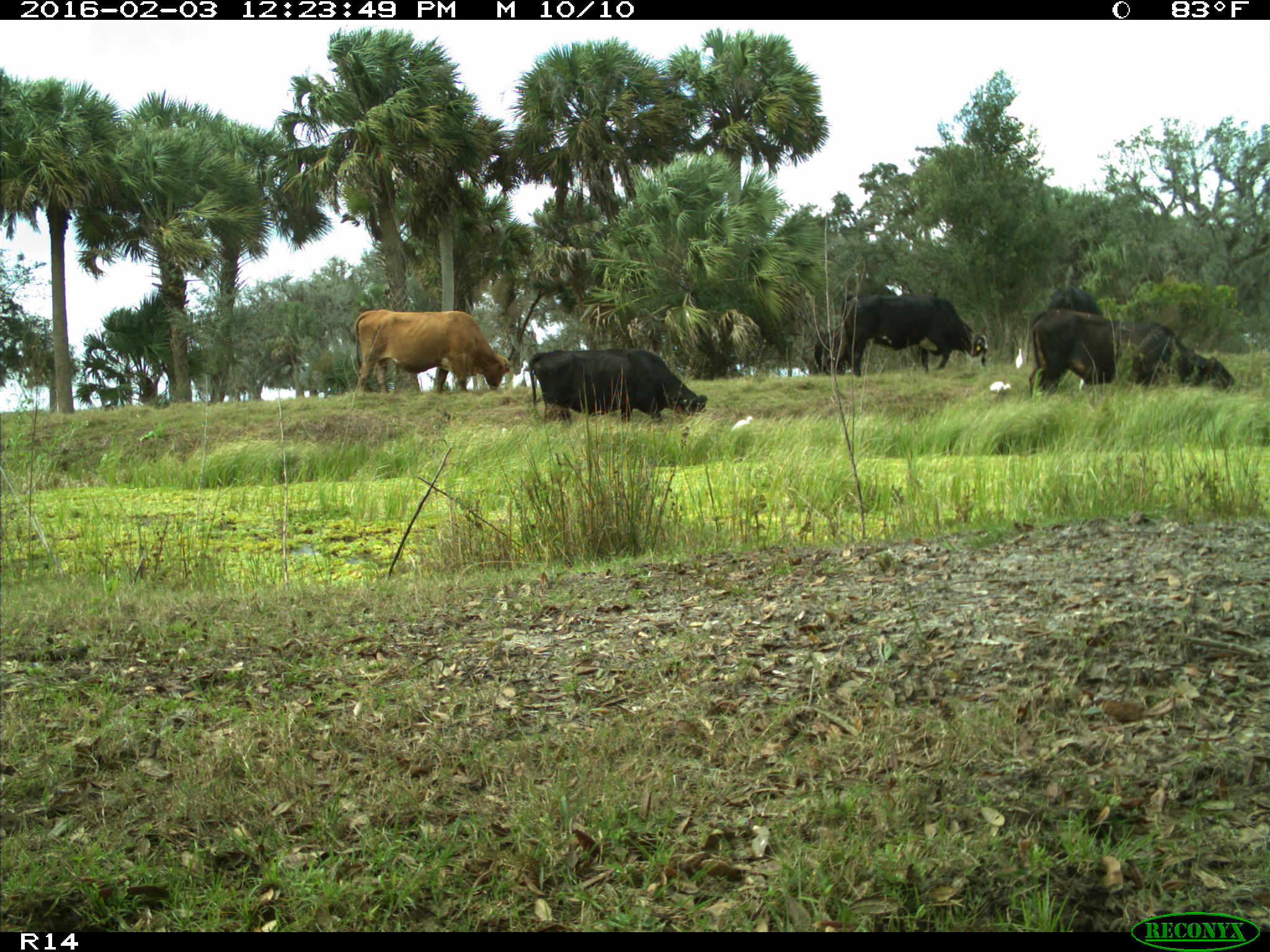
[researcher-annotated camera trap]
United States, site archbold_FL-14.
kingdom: Animalia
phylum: Chordata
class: Mammalia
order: Artiodactyla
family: Bovidae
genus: Bos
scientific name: Bos taurus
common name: domestic cow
Bos taurus (domestic cow).